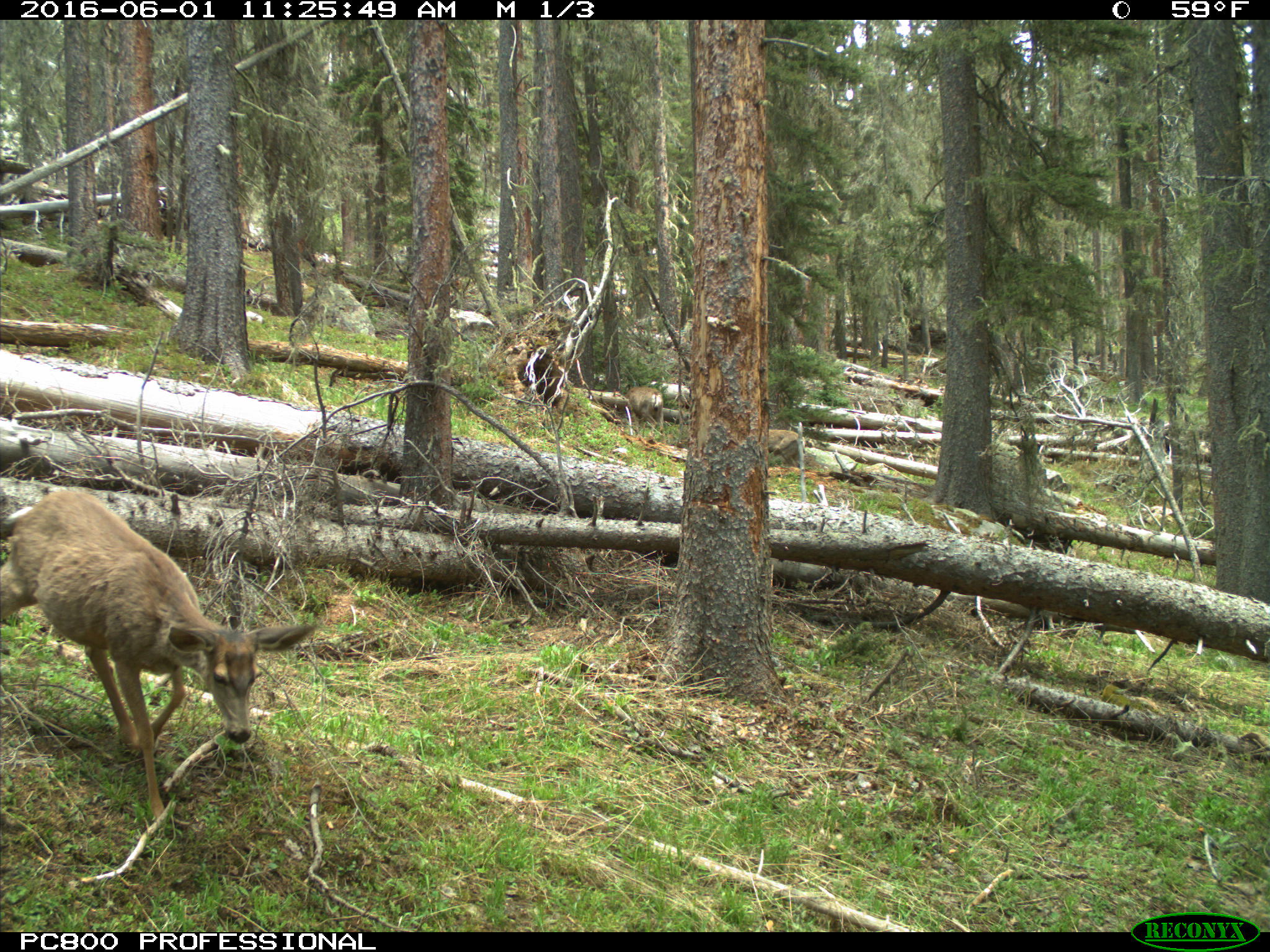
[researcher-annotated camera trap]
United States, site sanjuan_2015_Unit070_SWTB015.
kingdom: Animalia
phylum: Chordata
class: Mammalia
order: Artiodactyla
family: Cervidae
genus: Odocoileus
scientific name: Odocoileus hemionus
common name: mule deer